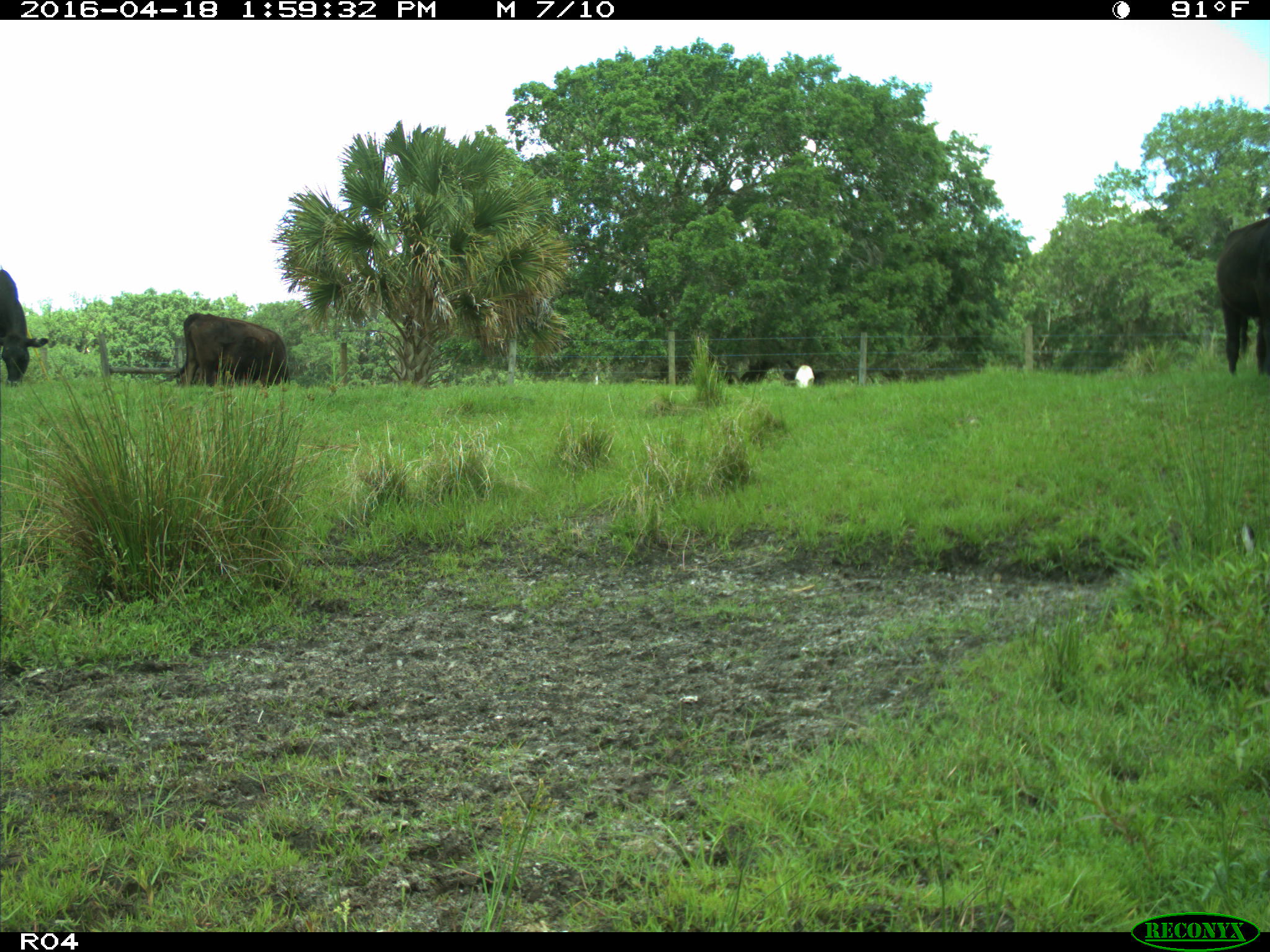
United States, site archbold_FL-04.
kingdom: Animalia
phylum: Chordata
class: Mammalia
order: Artiodactyla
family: Bovidae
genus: Bos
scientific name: Bos taurus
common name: domestic cow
Bos taurus (domestic cow).